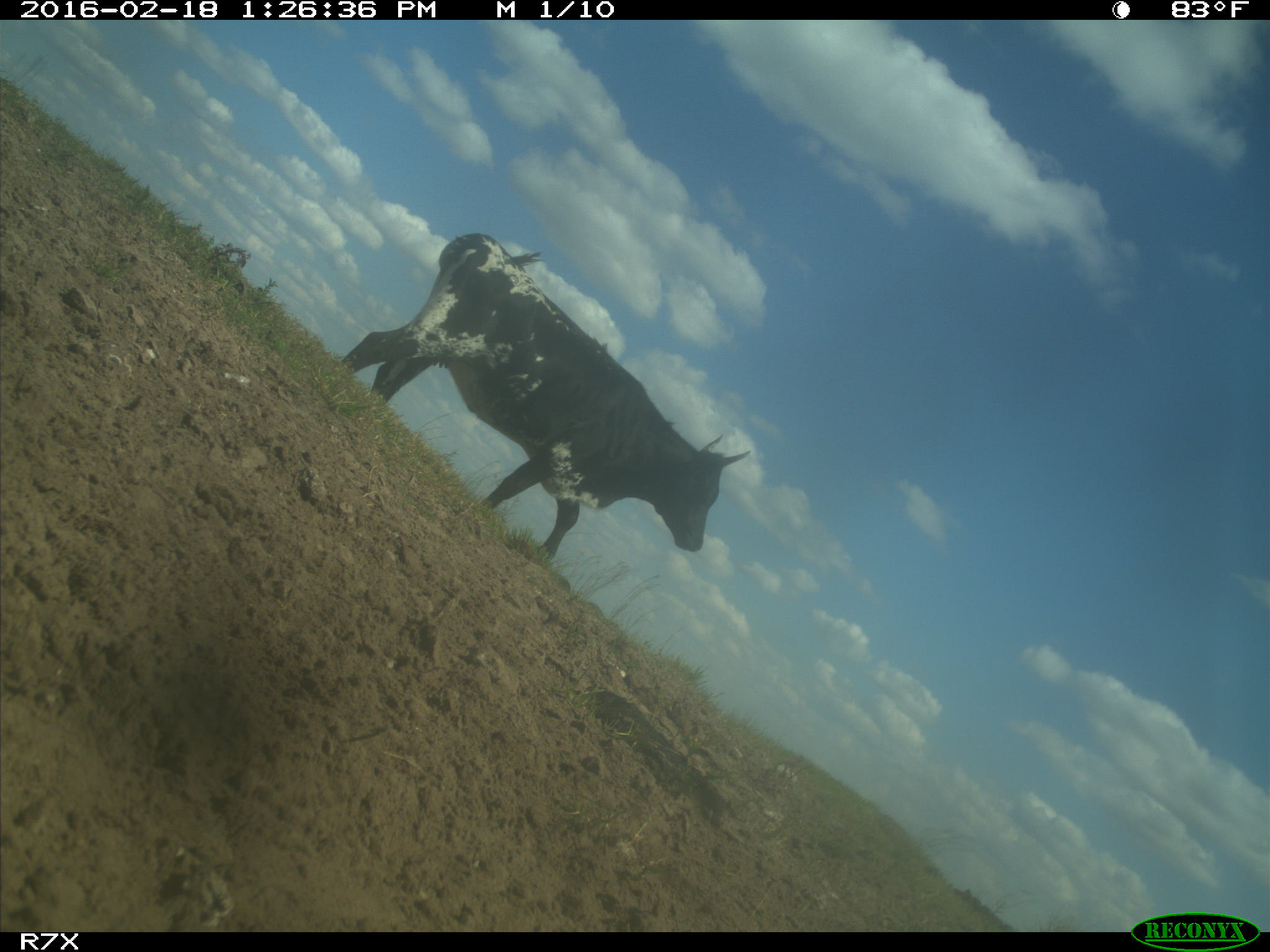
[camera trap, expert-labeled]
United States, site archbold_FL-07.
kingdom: Animalia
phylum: Chordata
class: Mammalia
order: Artiodactyla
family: Bovidae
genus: Bos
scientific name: Bos taurus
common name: domestic cow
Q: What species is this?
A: Bos taurus (domestic cow).